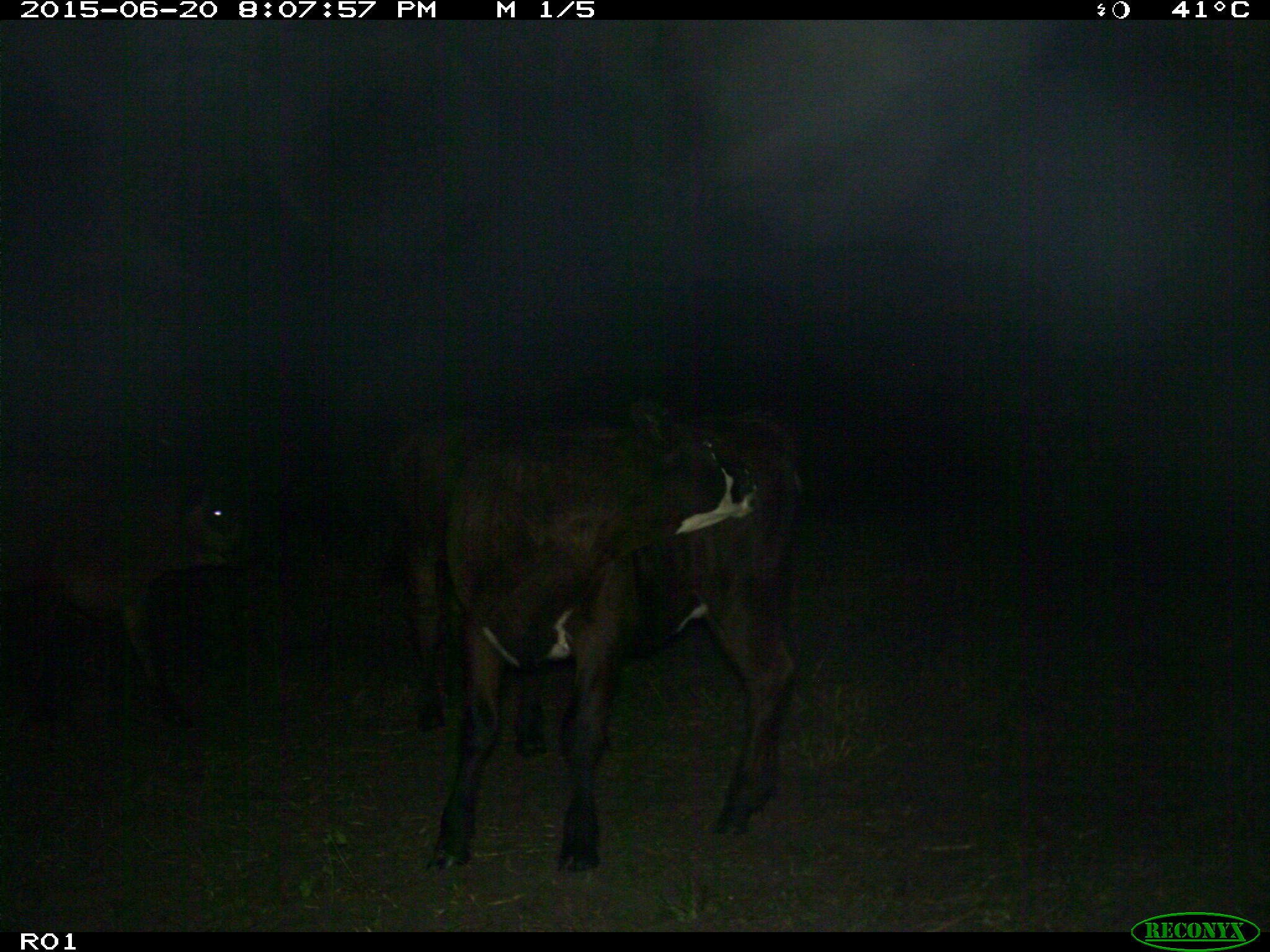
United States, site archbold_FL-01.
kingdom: Animalia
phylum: Chordata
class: Mammalia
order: Artiodactyla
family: Bovidae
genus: Bos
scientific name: Bos taurus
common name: domestic cow